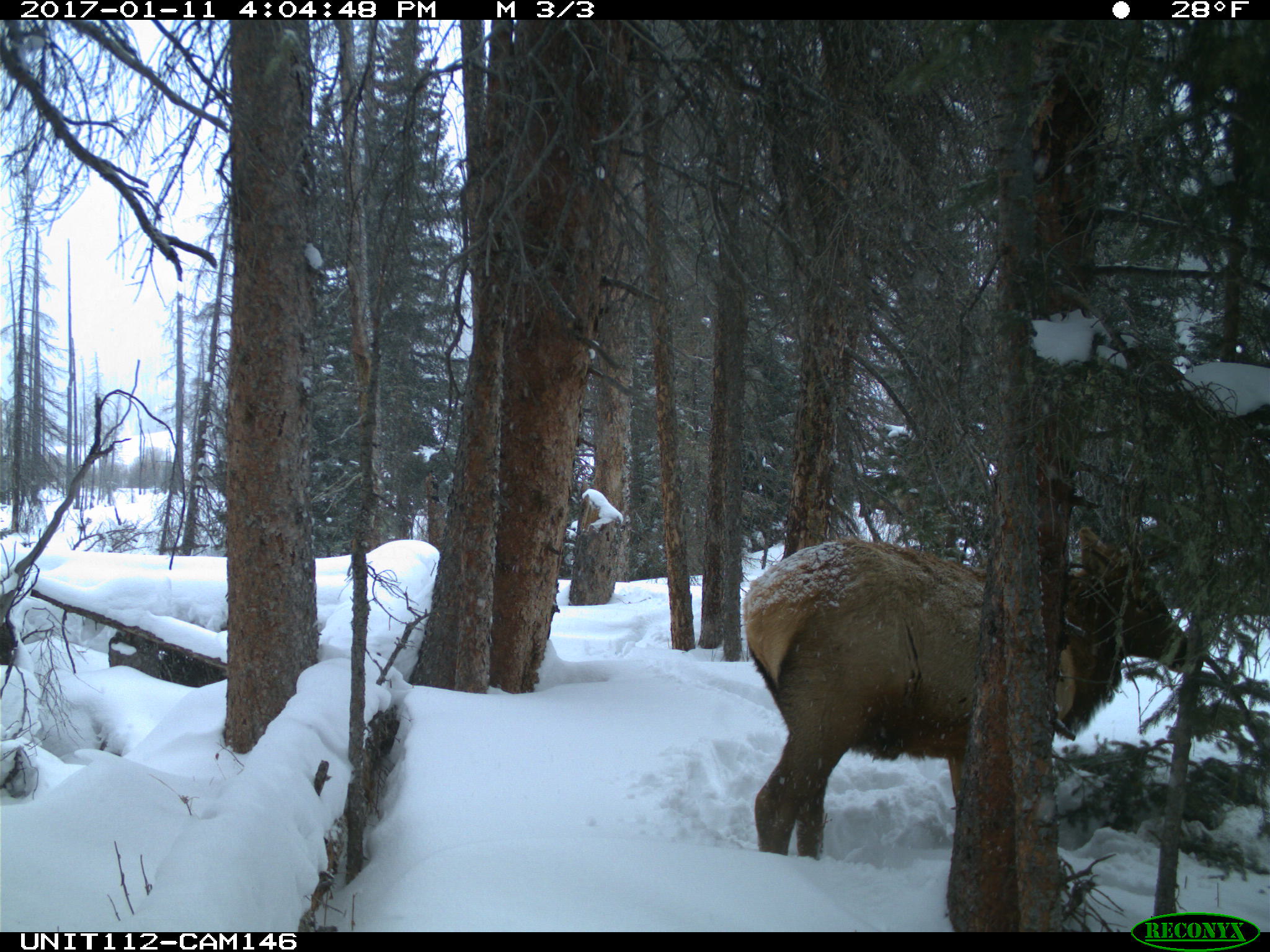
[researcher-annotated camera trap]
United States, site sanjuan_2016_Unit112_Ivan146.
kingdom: Animalia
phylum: Chordata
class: Mammalia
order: Artiodactyla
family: Cervidae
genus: Cervus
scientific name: Cervus elaphus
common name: red deer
Cervus elaphus (red deer).